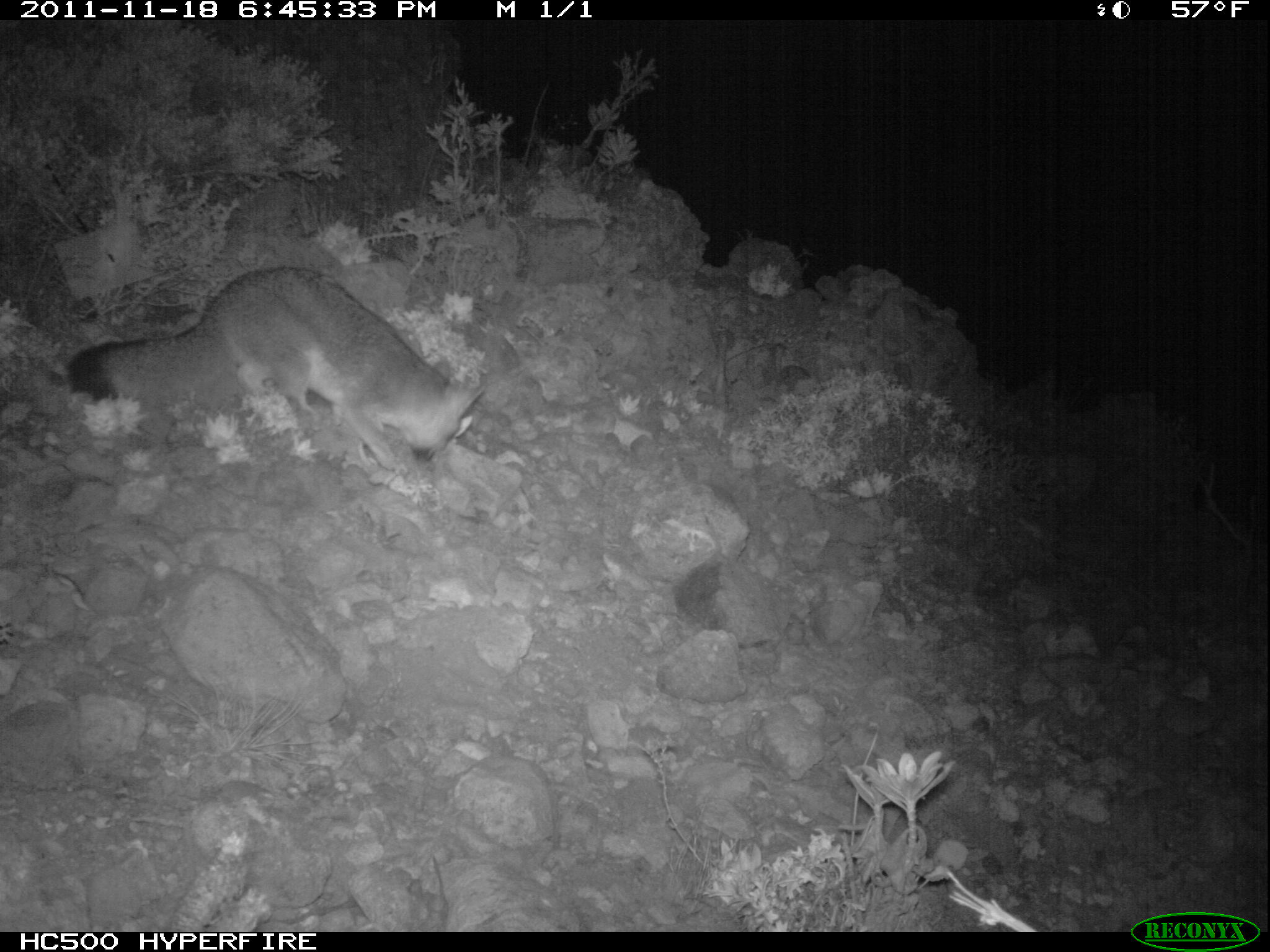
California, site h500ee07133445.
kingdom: Animalia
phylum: Chordata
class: Mammalia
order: Carnivora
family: Canidae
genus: Urocyon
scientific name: Urocyon littoralis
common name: island fox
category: fox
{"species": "fox (island fox) (Urocyon littoralis)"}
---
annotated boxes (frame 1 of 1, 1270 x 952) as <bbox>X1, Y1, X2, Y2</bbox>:
fox: <bbox>65, 263, 486, 477</bbox>